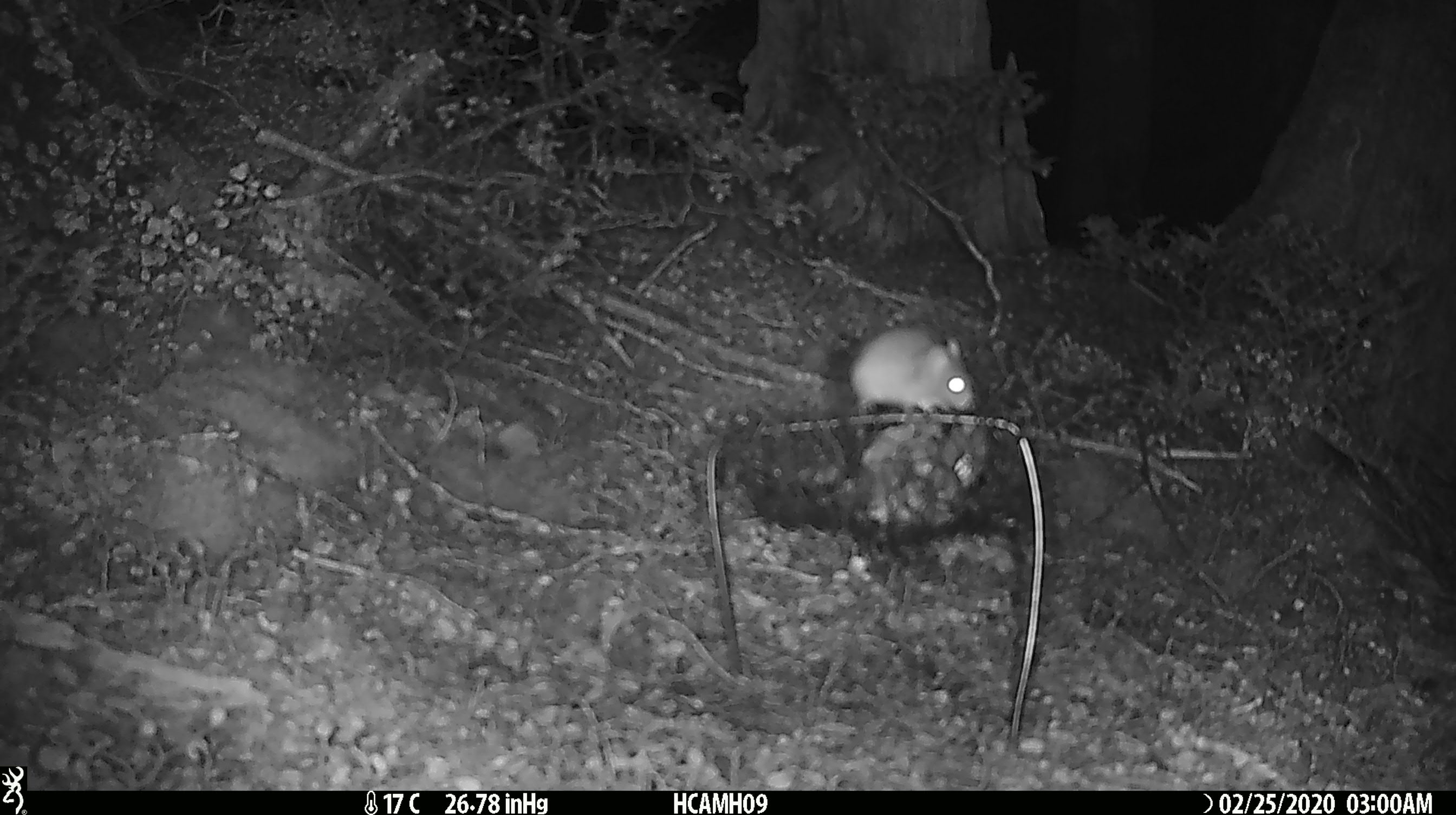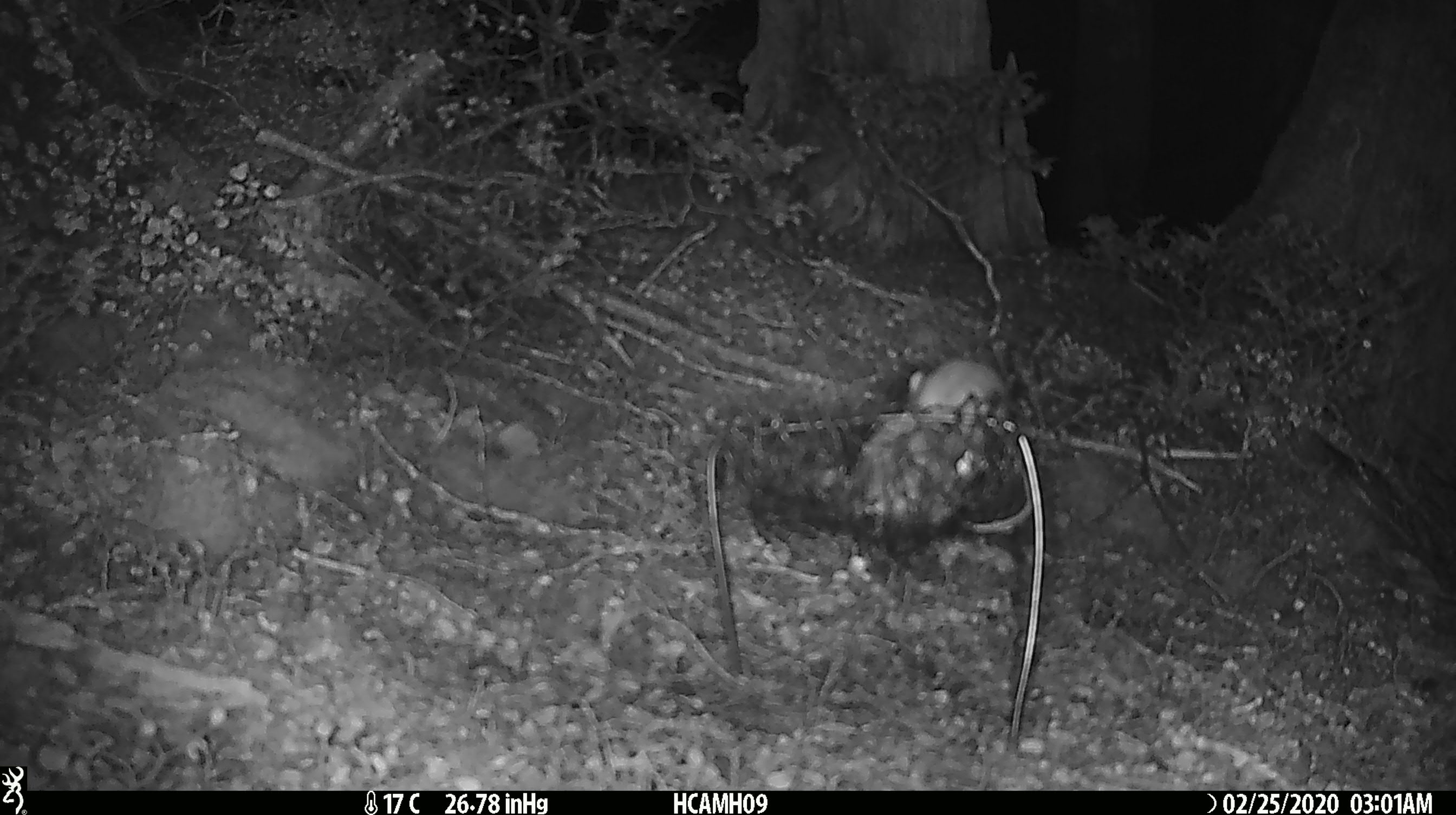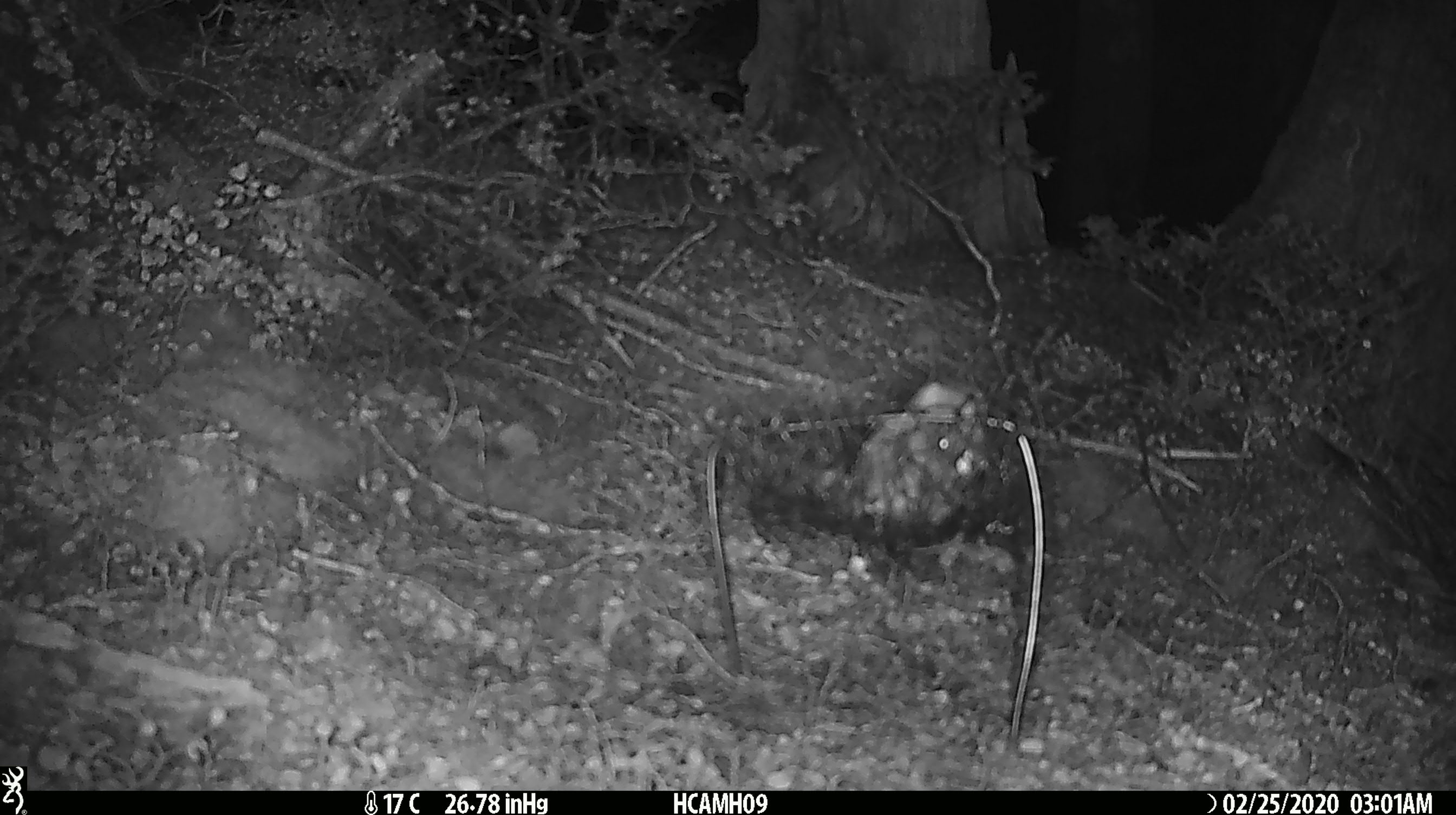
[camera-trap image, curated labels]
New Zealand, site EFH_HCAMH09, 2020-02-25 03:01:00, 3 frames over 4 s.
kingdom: Animalia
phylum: Chordata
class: Mammalia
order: Rodentia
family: Muridae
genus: Mus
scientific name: Mus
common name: mouse